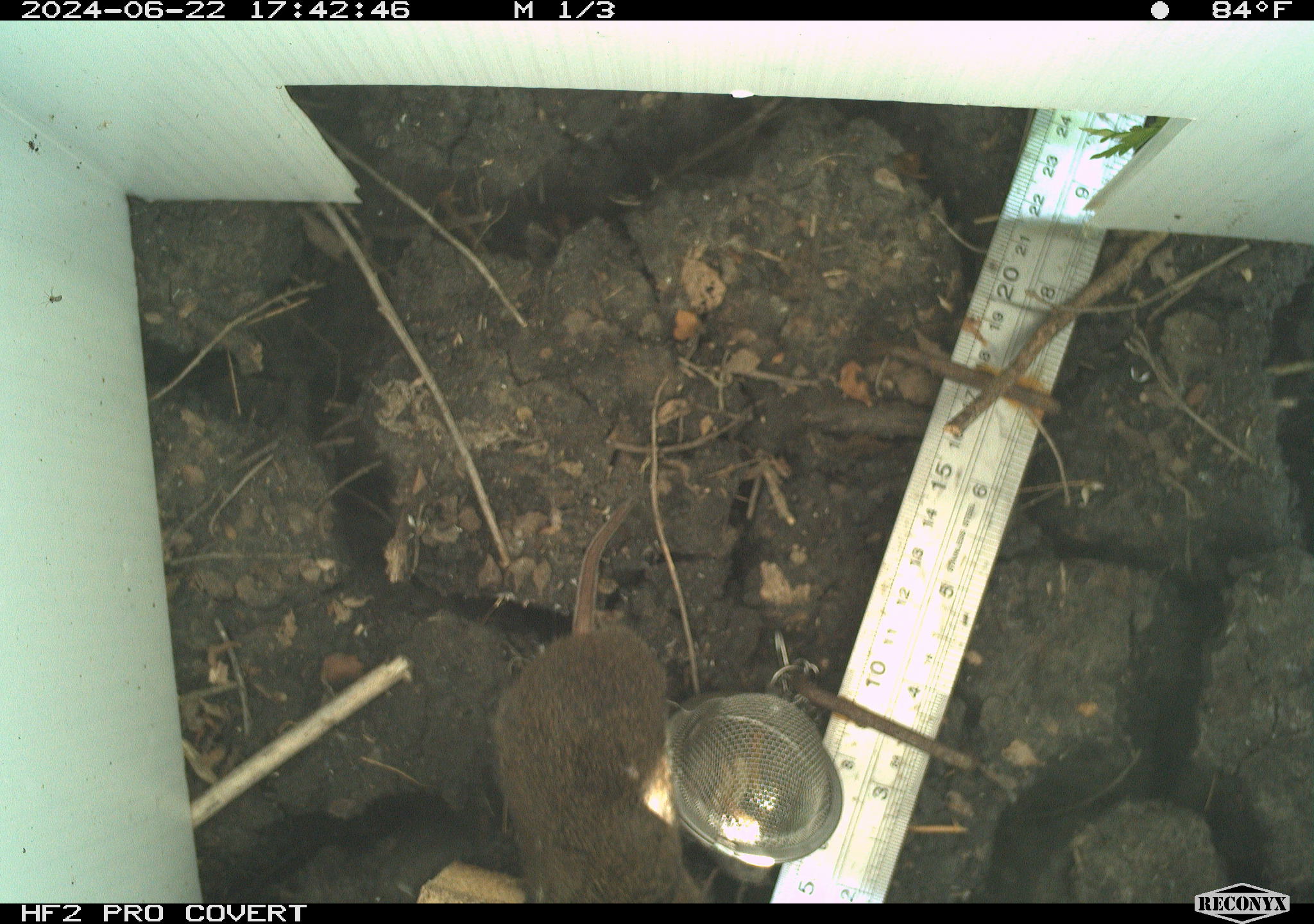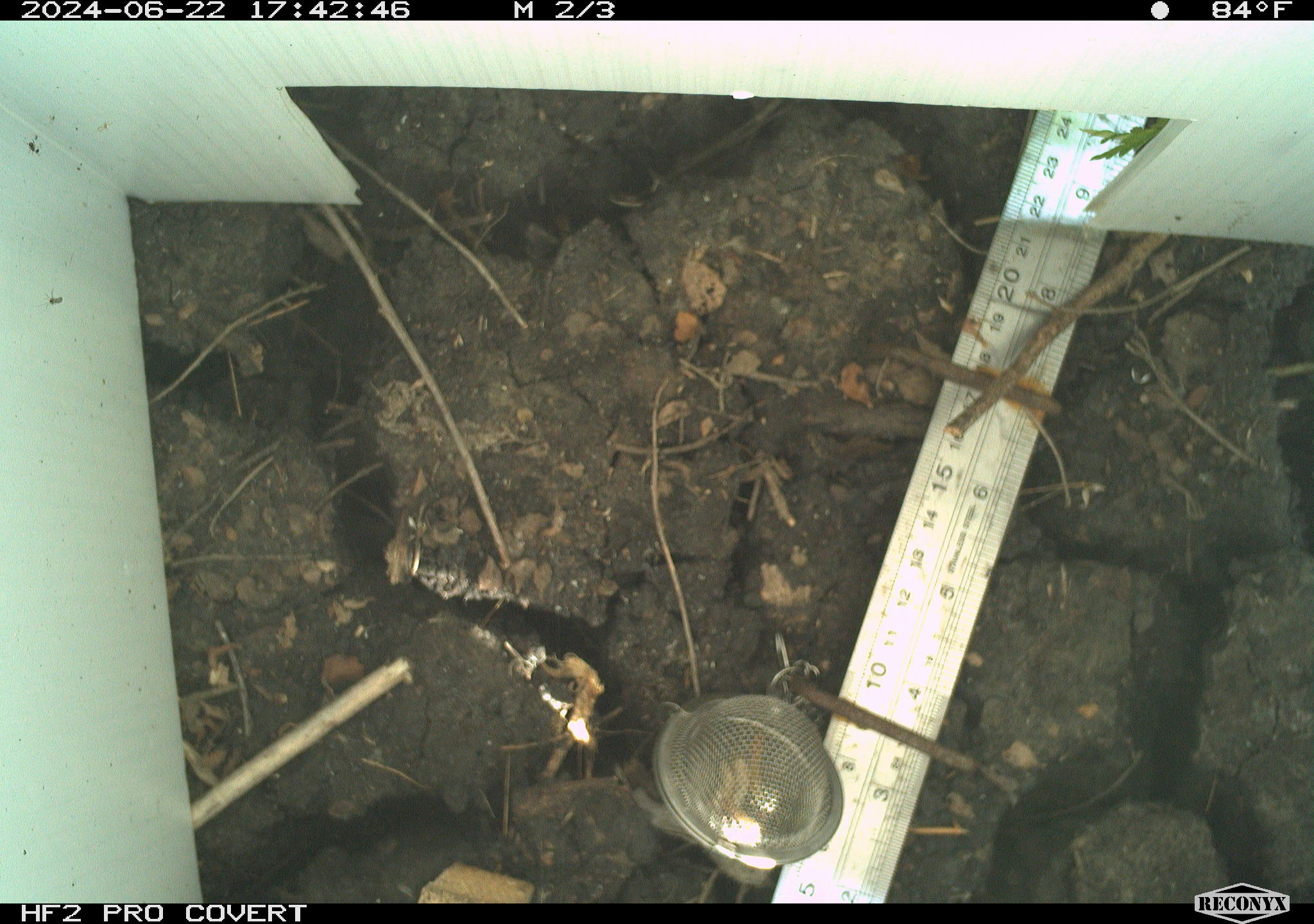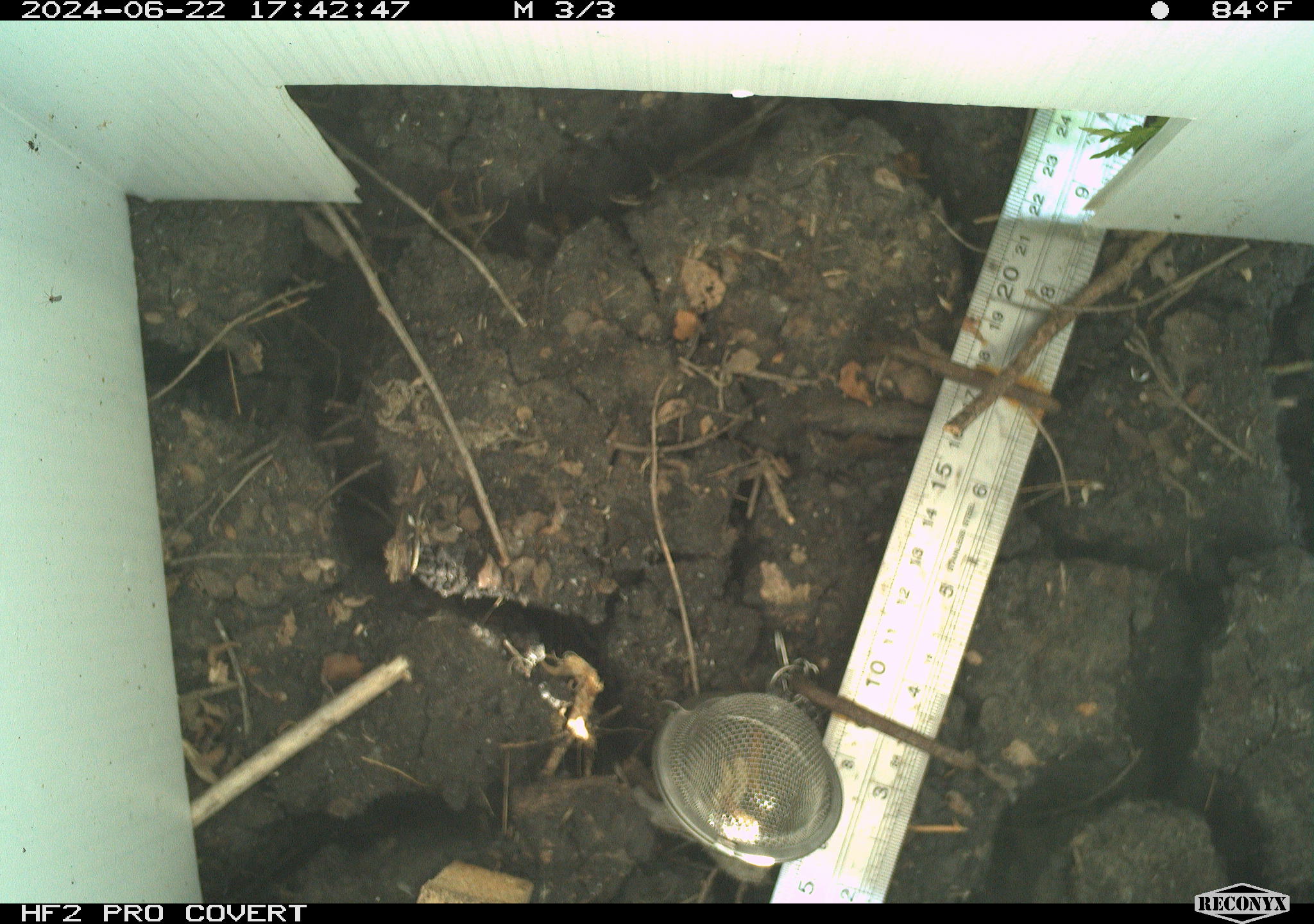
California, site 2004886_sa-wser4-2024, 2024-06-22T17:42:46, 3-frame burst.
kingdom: Animalia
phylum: Chordata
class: Mammalia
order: Rodentia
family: Cricetidae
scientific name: Arvicolinae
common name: voles, lemmings, and muskrats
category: arvicolinae subfamily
Arvicolinae subfamily (voles, lemmings, and muskrats) (Arvicolinae).